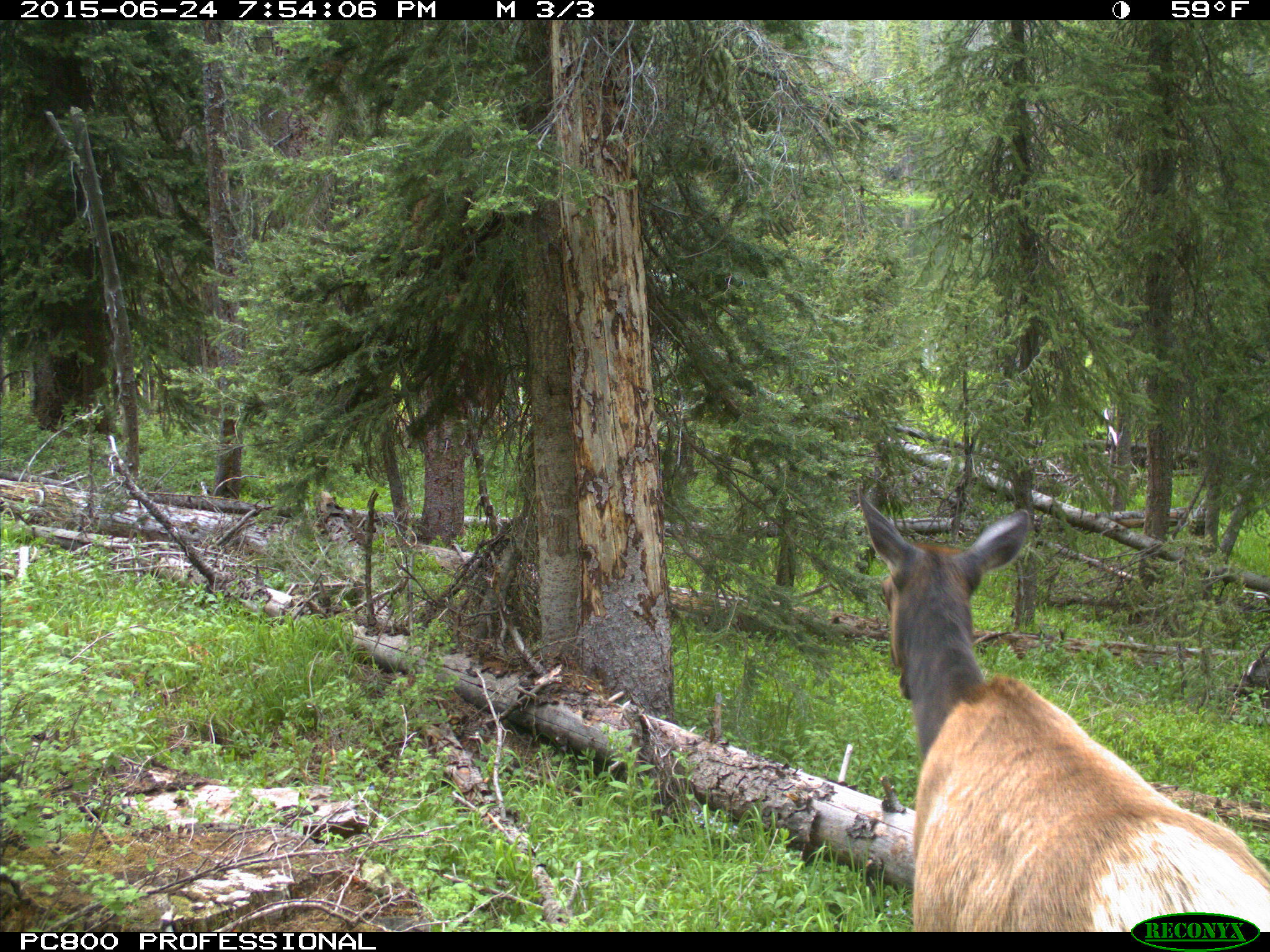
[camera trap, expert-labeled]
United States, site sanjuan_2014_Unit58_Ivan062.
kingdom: Animalia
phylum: Chordata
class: Mammalia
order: Artiodactyla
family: Cervidae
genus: Cervus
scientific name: Cervus elaphus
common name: red deer